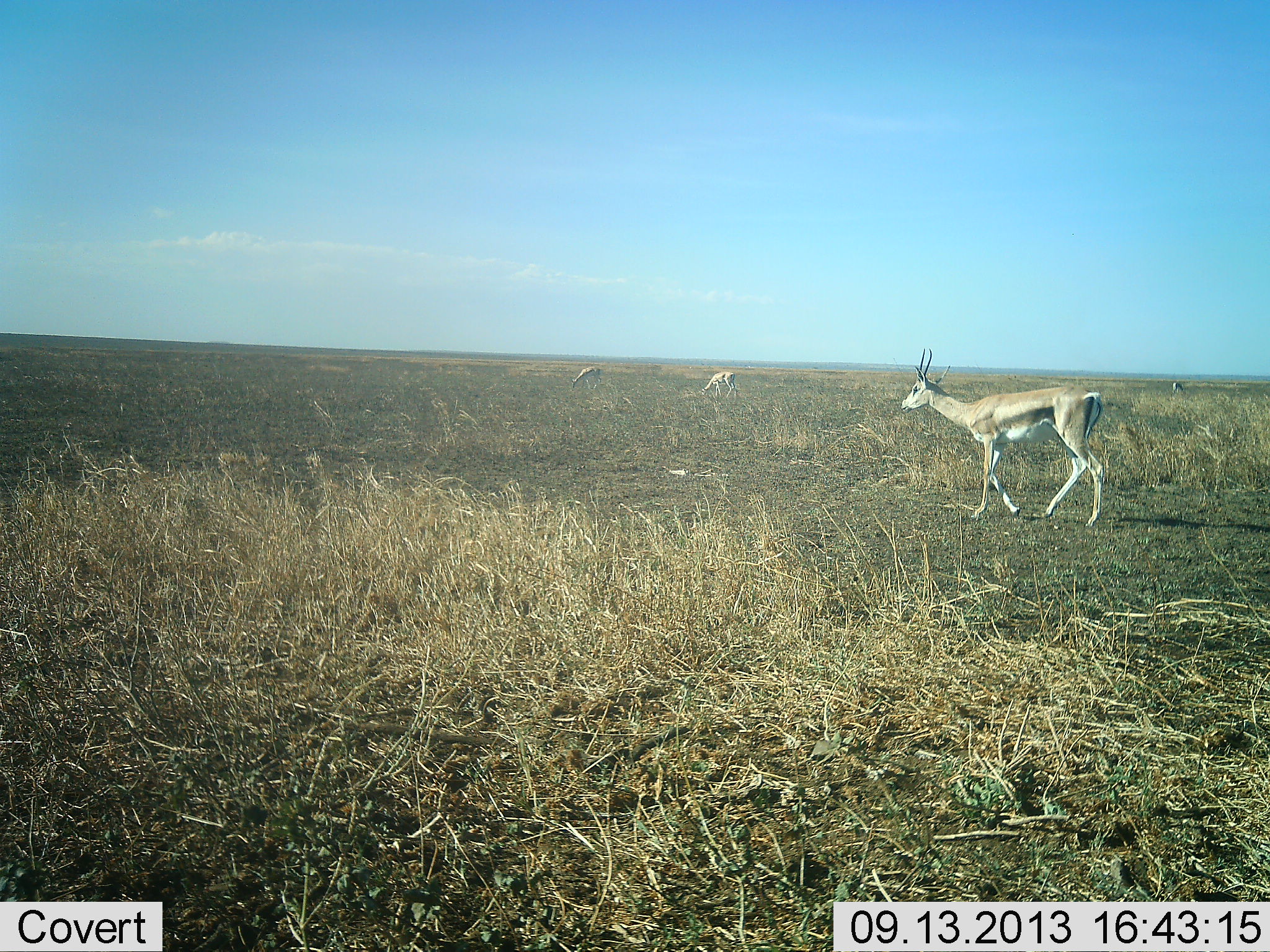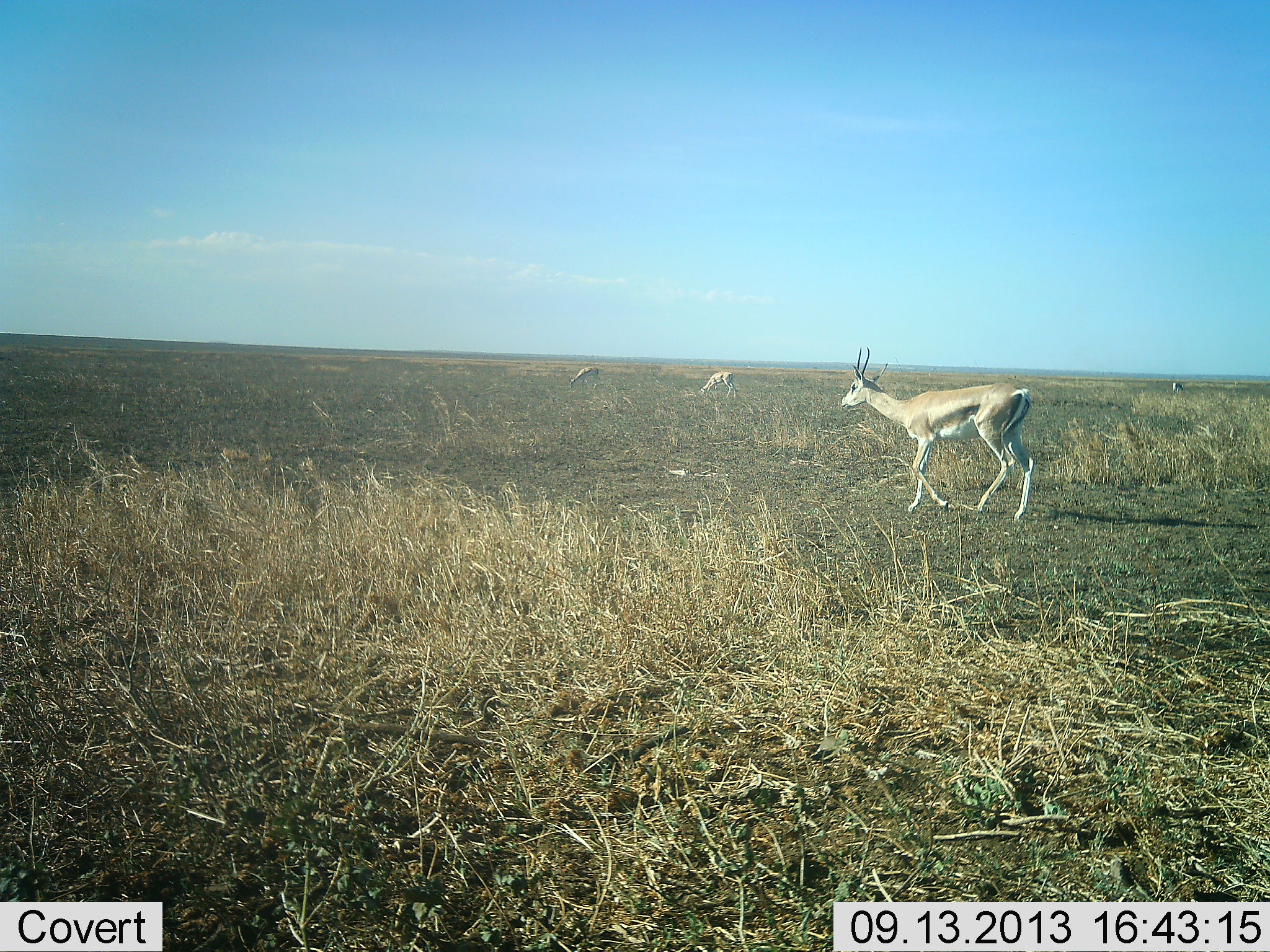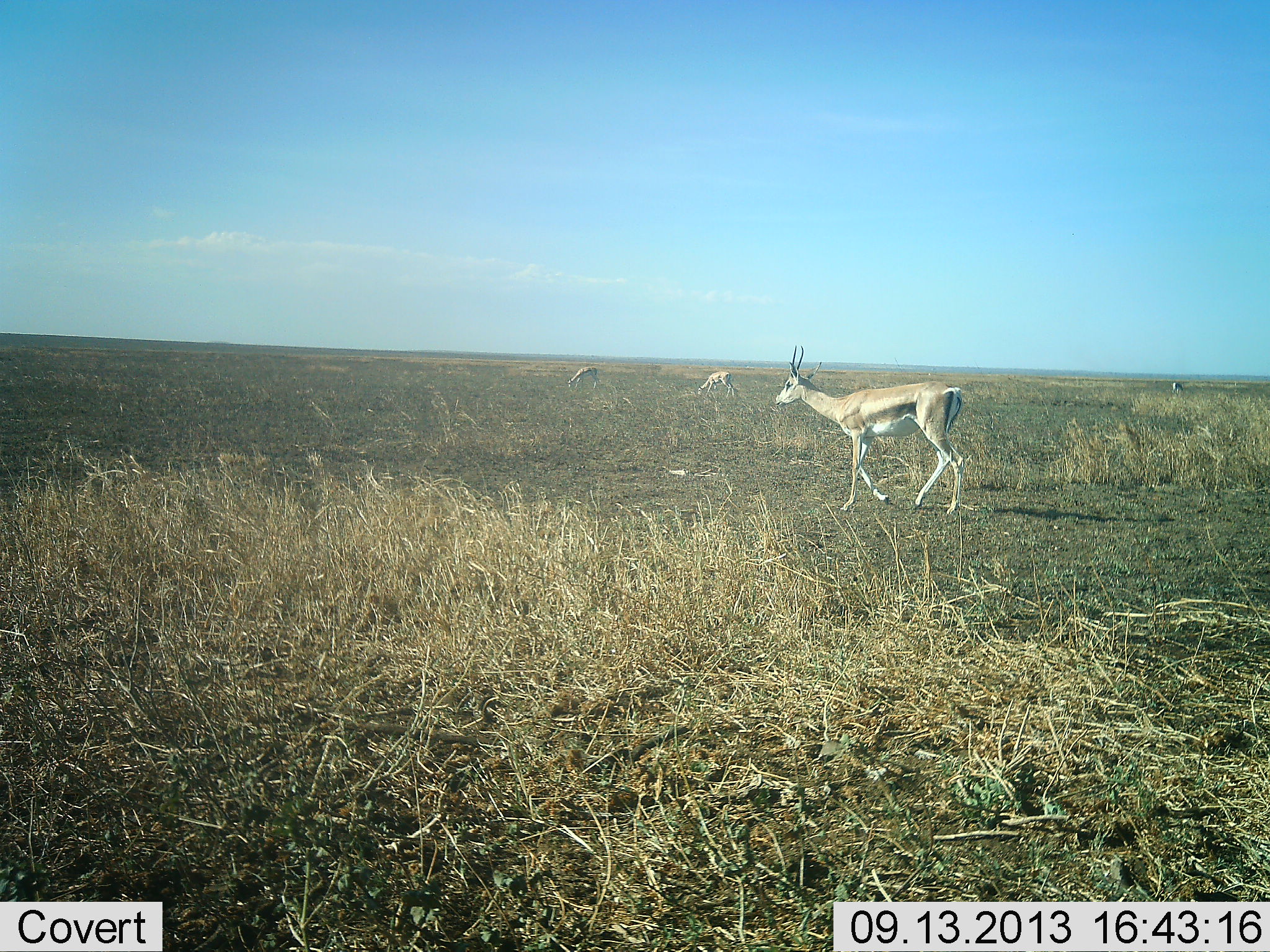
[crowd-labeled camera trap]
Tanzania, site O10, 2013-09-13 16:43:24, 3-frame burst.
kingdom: Animalia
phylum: Chordata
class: Mammalia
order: Artiodactyla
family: Bovidae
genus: Nanger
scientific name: Nanger granti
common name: grant's gazelle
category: gazellegrants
Gazellegrants (grant's gazelle) (Nanger granti), count 3. Behavior (volunteer vote fractions): standing 20%, resting 0%, moving 90%, interacting 0%. Young present (vote fraction): 0%. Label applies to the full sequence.